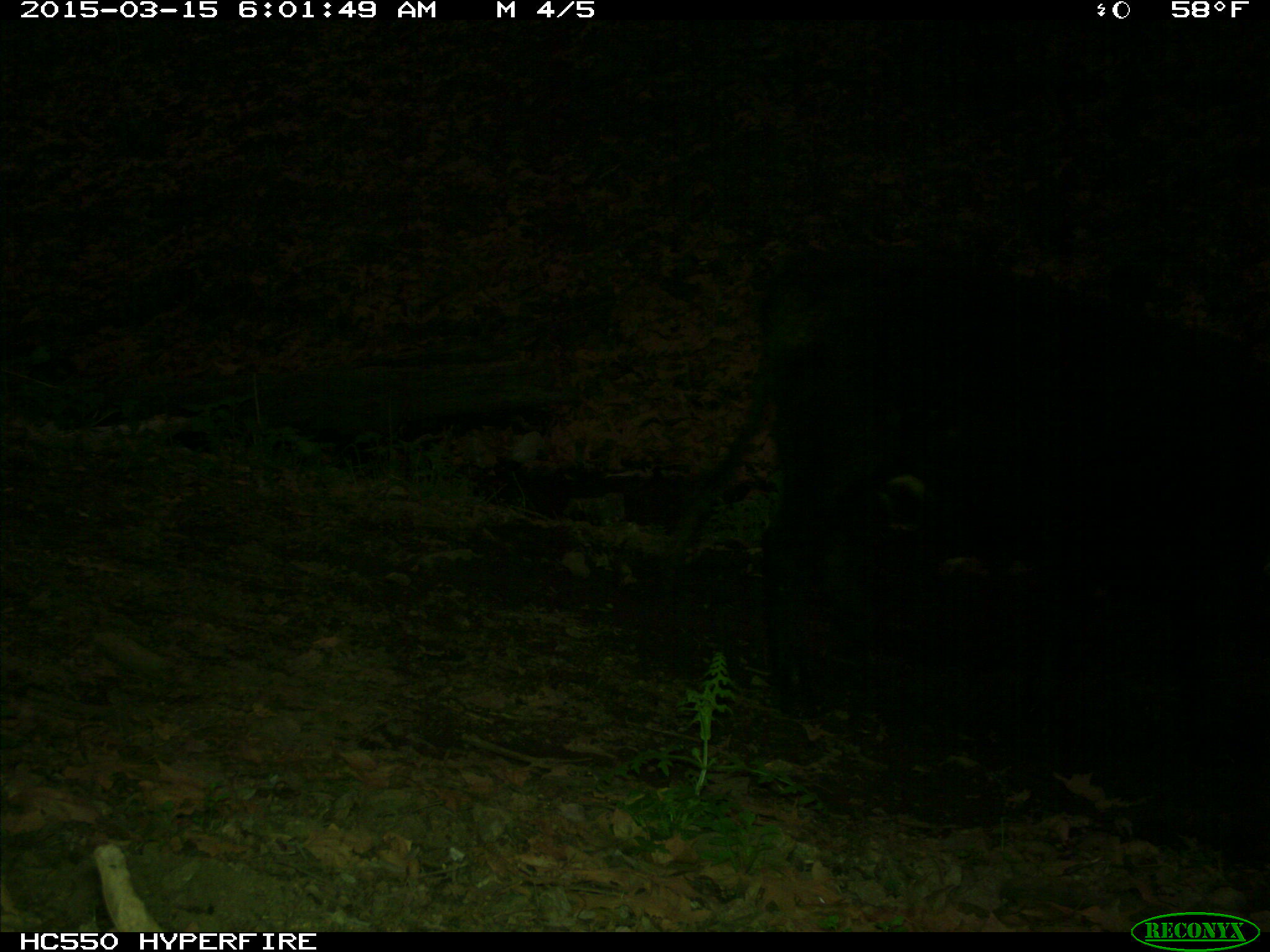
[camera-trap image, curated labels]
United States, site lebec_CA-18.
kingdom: Animalia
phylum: Chordata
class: Mammalia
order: Artiodactyla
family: Bovidae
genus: Bos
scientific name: Bos taurus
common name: domestic cow